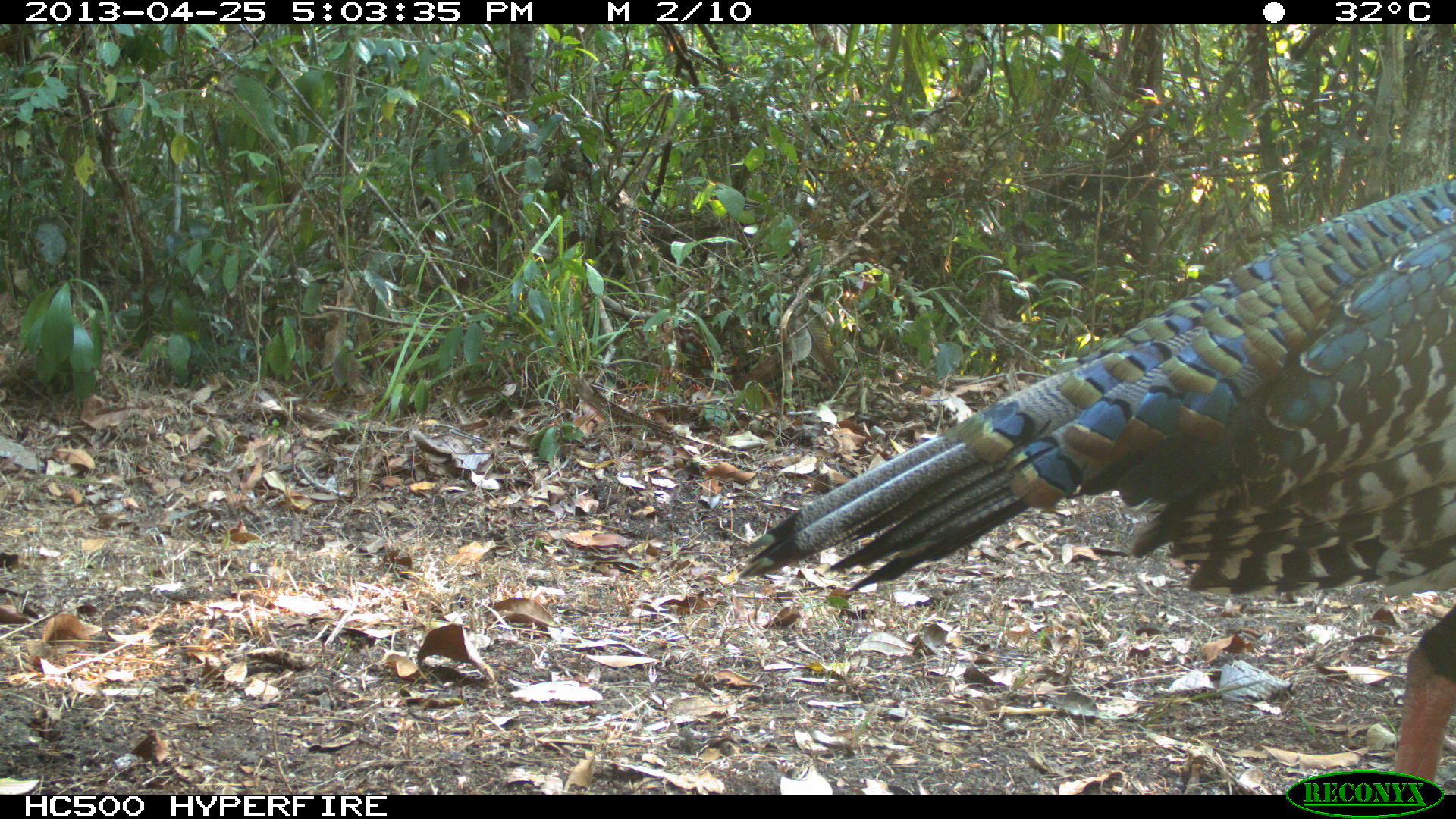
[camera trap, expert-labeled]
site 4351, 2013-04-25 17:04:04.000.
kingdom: Animalia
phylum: Chordata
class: Aves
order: Galliformes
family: Phasianidae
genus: Meleagris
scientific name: Meleagris ocellata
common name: ocellated turkey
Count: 3.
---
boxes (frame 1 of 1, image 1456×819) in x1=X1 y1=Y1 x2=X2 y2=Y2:
meleagris ocellata: x1=737 y1=169 x2=1456 y2=778